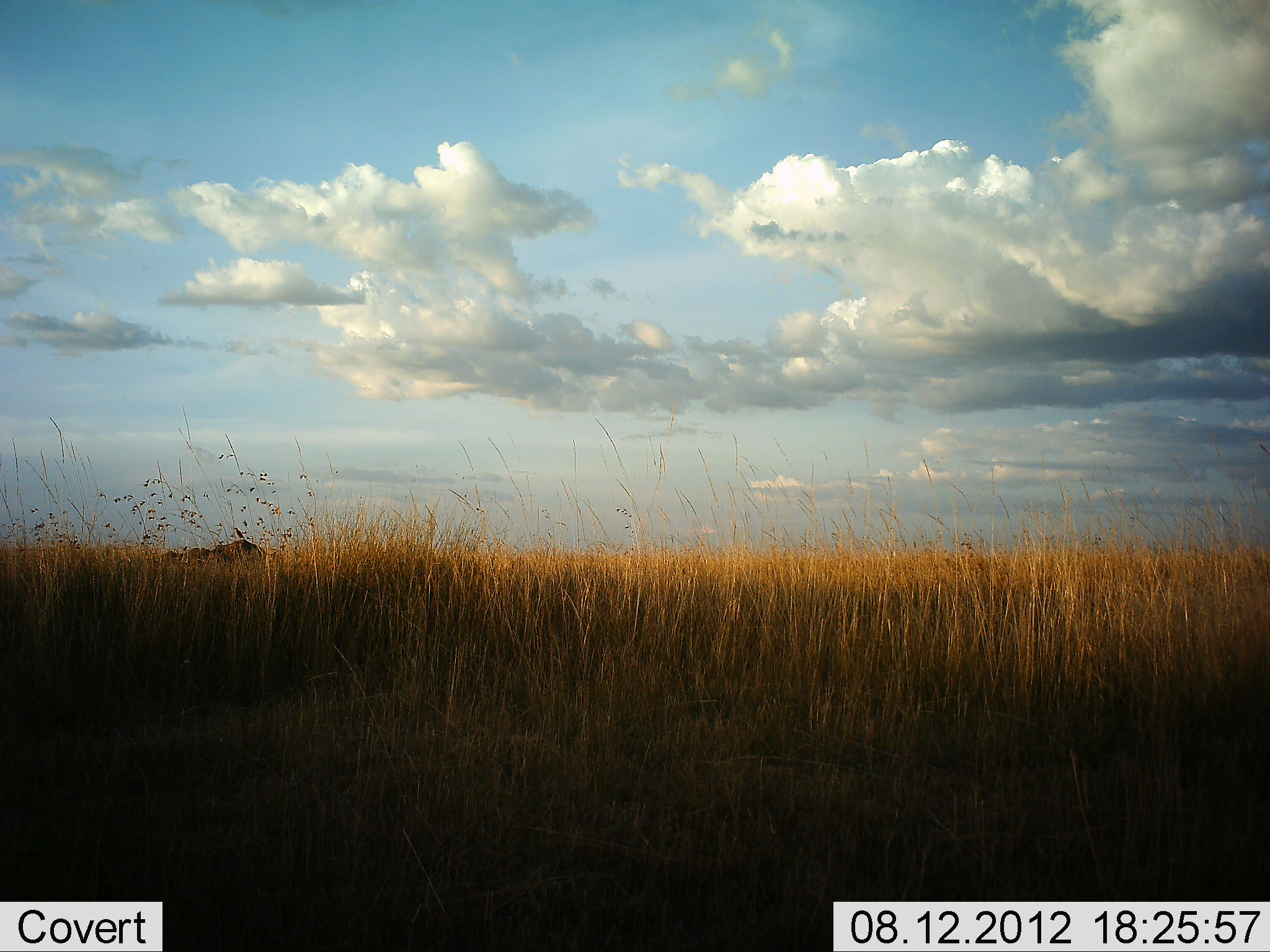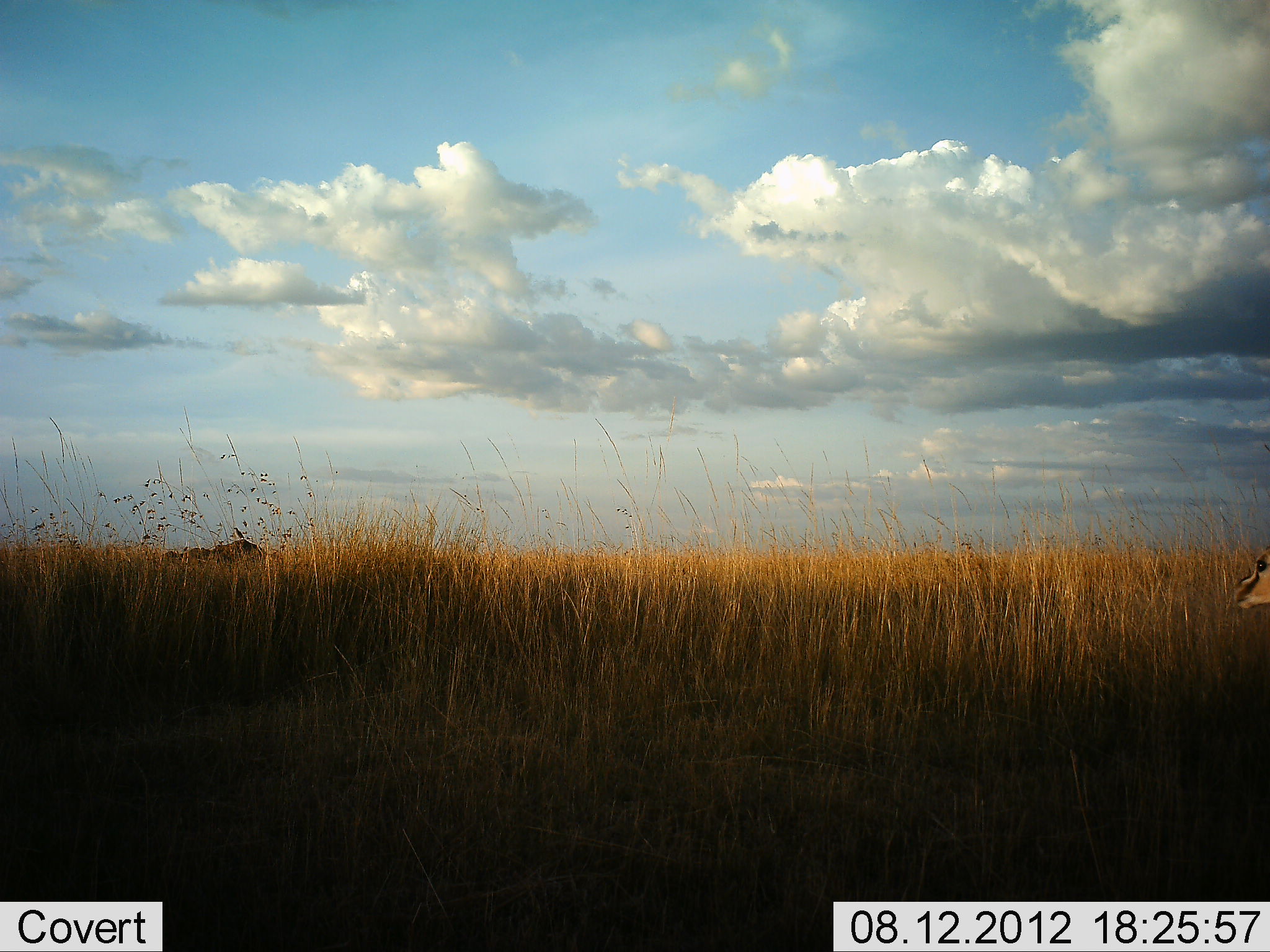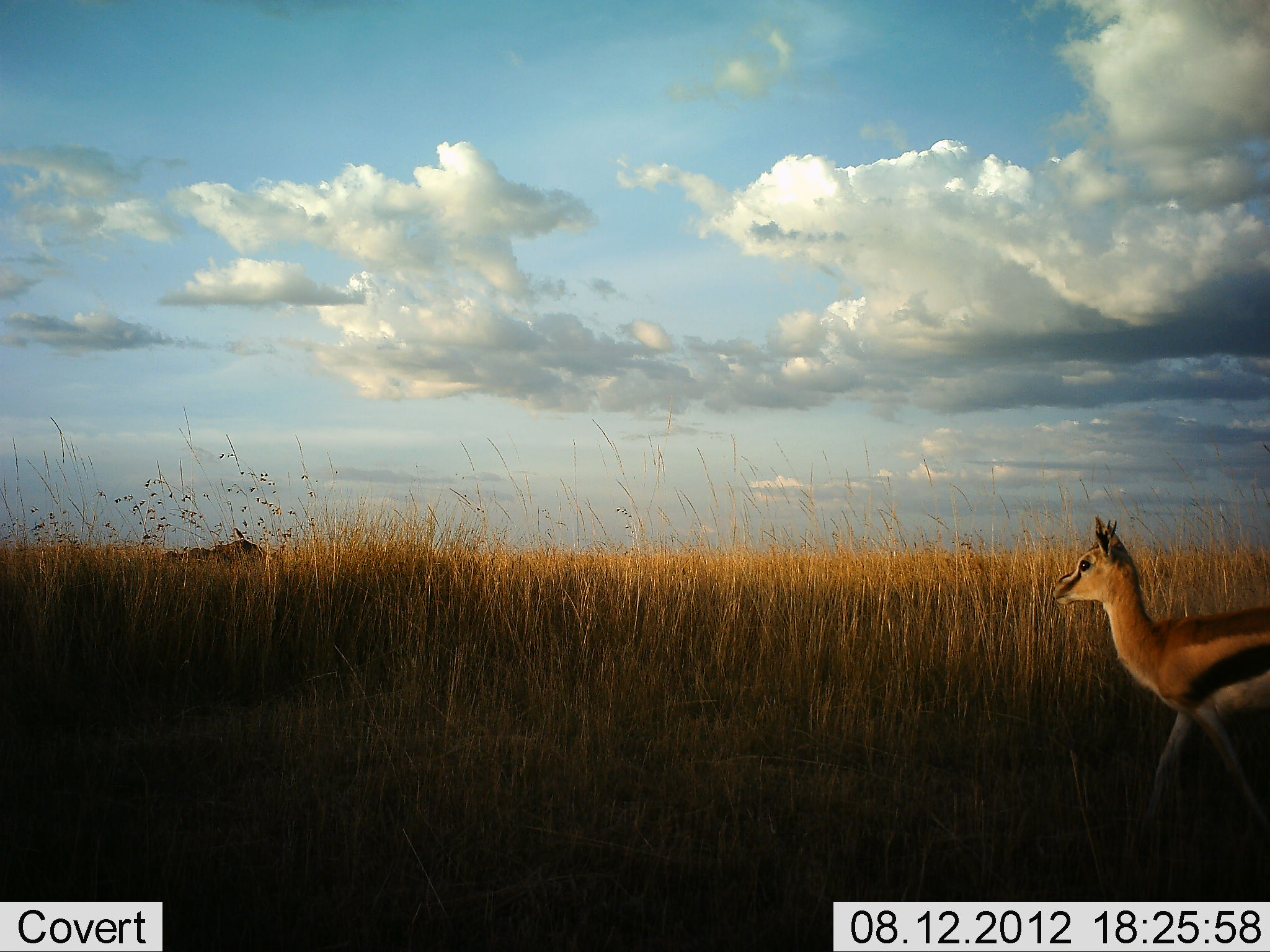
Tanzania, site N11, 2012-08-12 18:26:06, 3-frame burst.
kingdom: Animalia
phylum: Chordata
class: Mammalia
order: Artiodactyla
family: Bovidae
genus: Eudorcas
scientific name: Eudorcas thomsonii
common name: thomson's gazelle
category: gazellethomsons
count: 1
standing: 0%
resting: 0%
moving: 100%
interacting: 0%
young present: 0%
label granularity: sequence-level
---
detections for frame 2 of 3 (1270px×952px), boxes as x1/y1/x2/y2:
animal: 1233/546/1270/611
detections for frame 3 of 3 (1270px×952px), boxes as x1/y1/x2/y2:
animal: 1050/514/1270/856